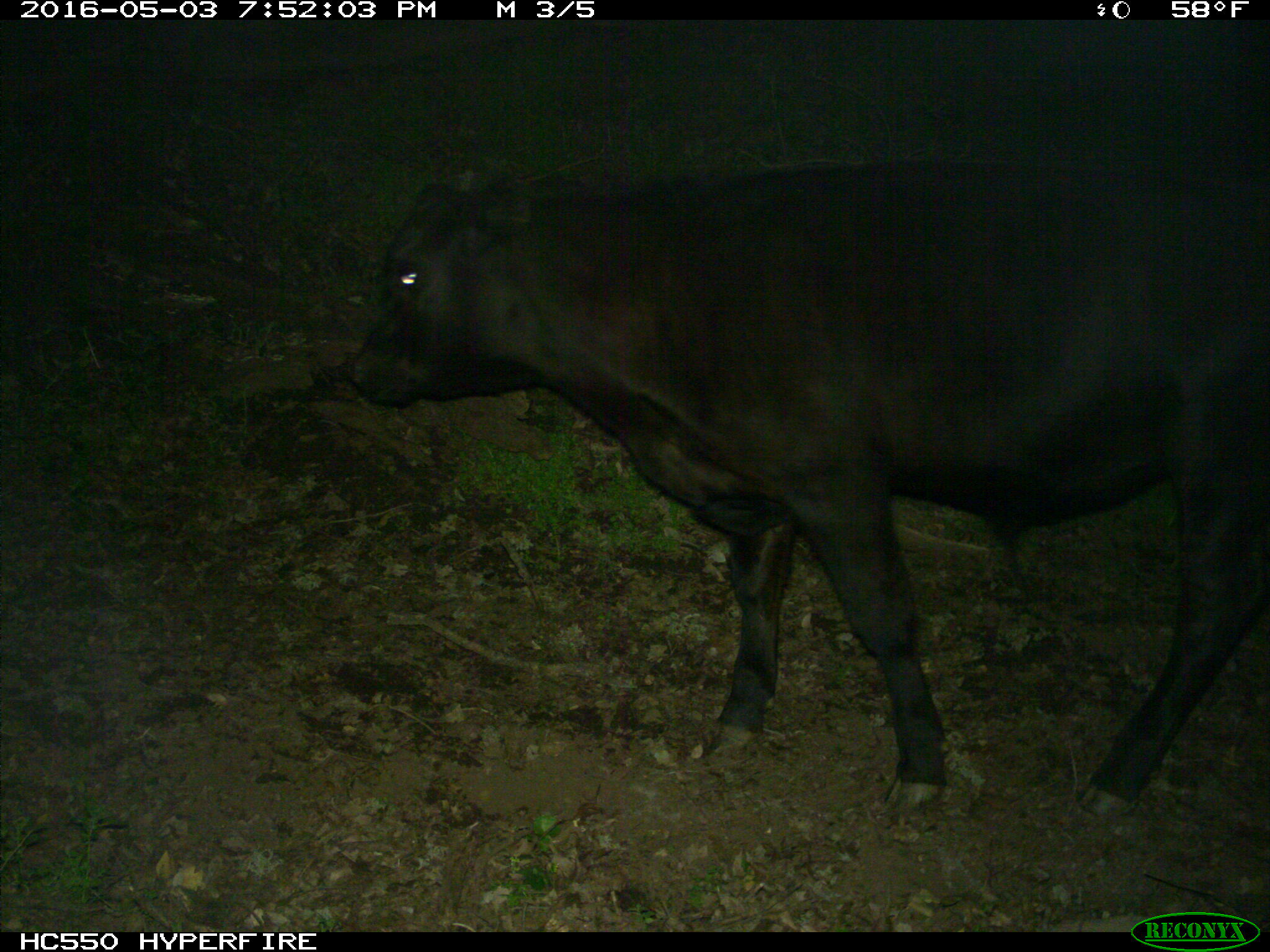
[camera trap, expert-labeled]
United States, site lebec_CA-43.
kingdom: Animalia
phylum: Chordata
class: Mammalia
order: Artiodactyla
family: Bovidae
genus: Bos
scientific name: Bos taurus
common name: domestic cow